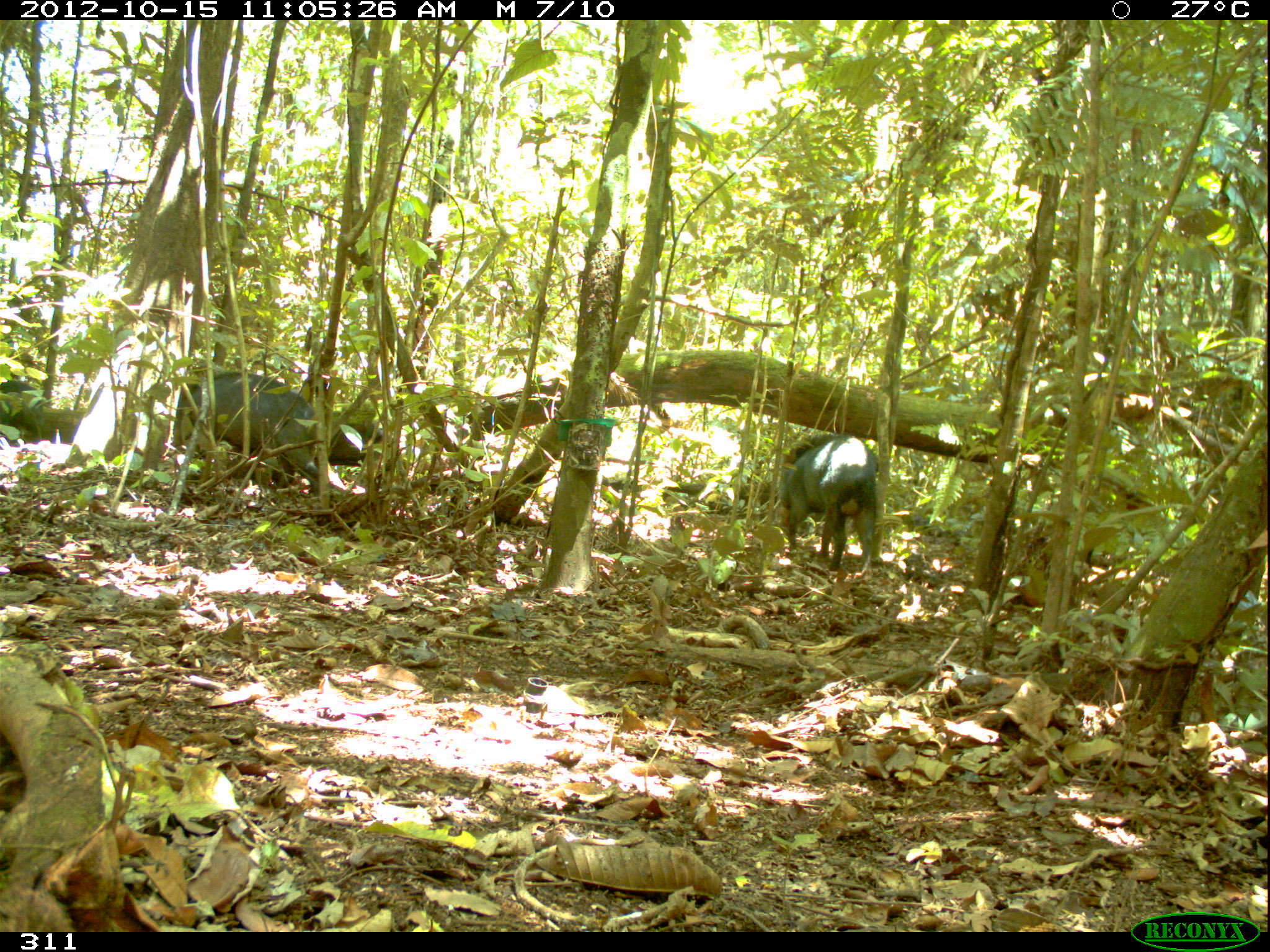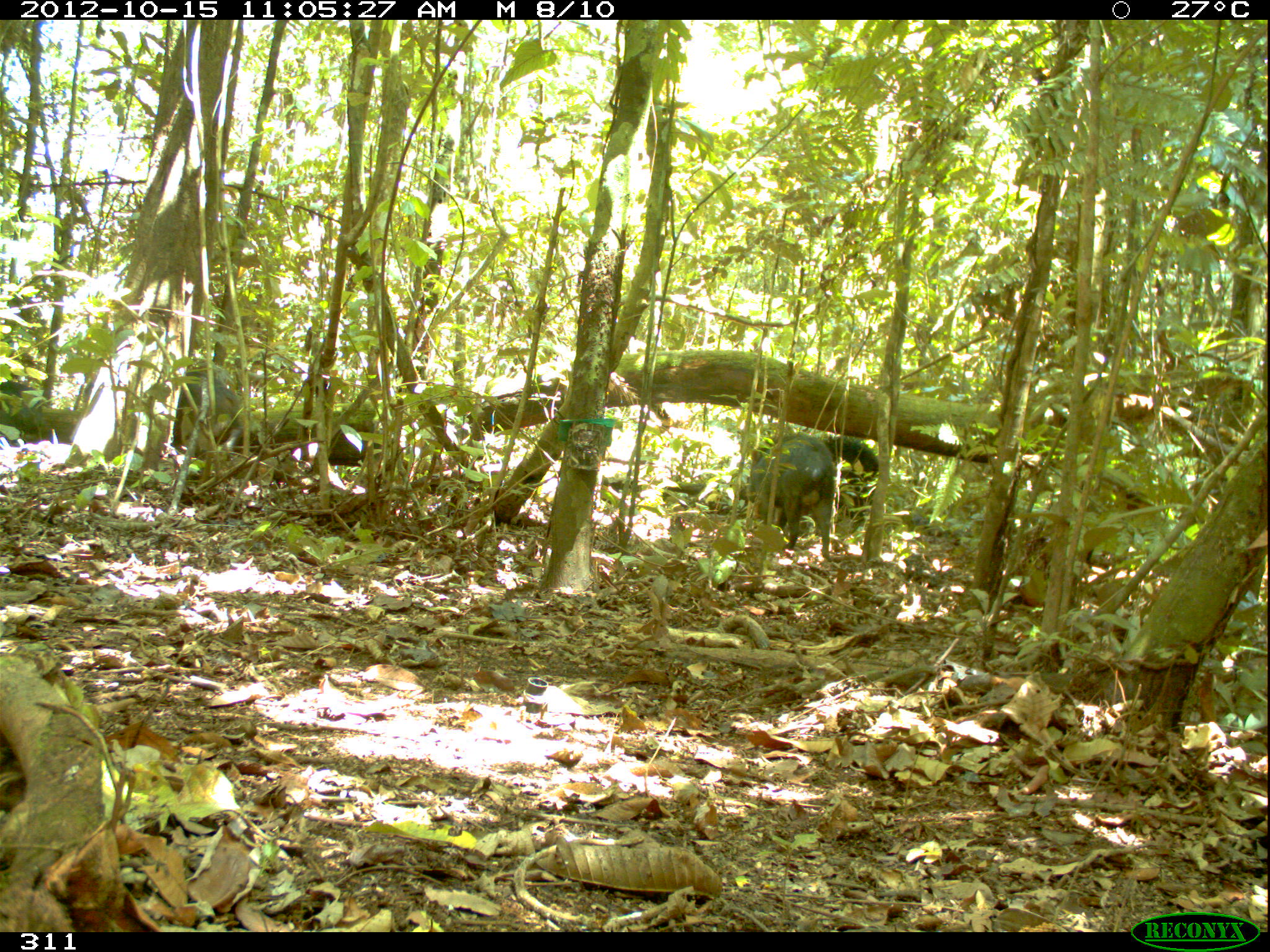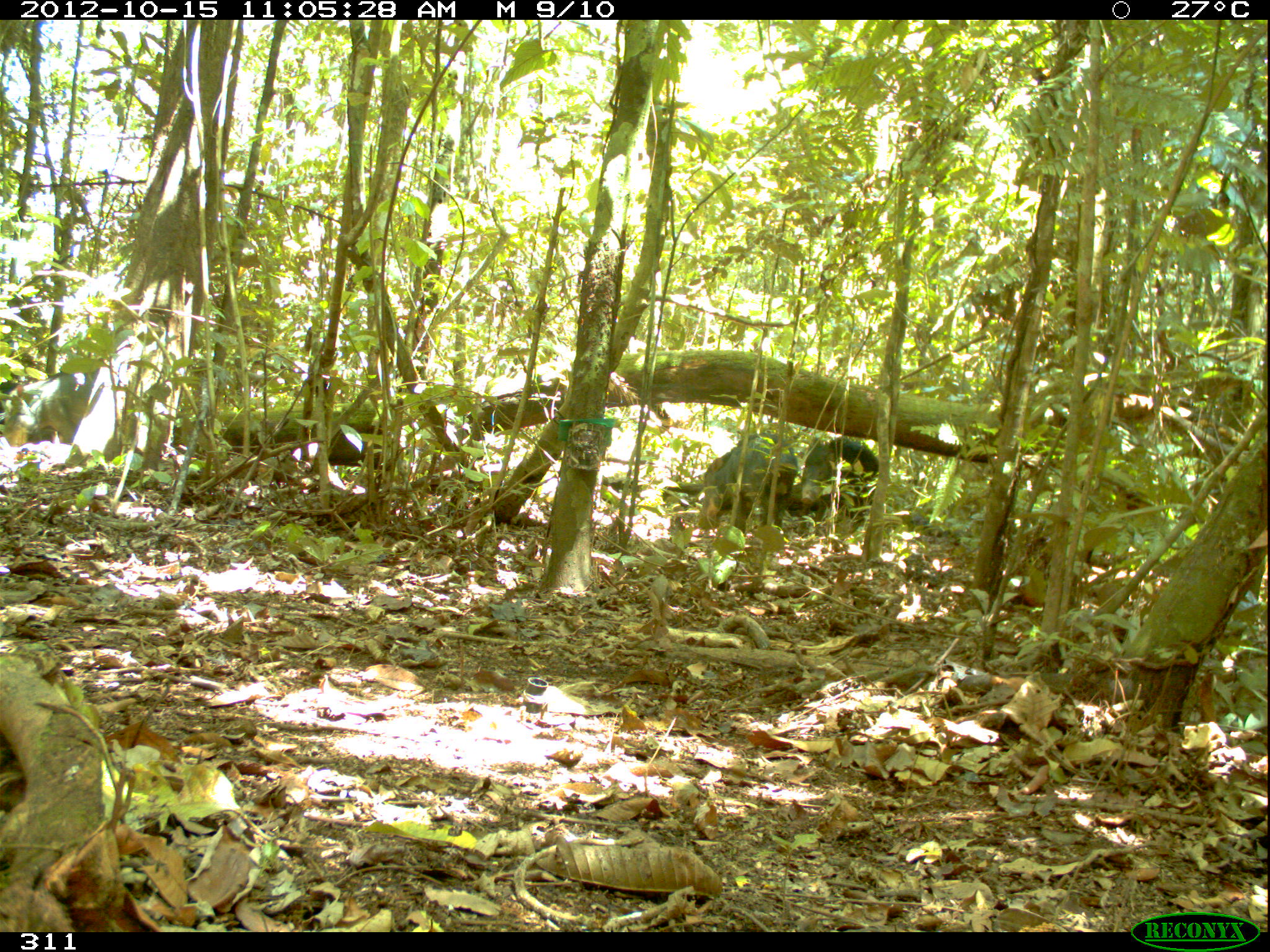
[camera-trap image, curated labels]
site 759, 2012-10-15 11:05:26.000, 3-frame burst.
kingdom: Animalia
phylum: Chordata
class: Mammalia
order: Artiodactyla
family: Tayassuidae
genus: Tayassu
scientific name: Tayassu pecari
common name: white-lipped peccary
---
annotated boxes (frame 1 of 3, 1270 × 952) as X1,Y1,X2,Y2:
tayassu pecari: 174,372,319,495; 780,433,879,573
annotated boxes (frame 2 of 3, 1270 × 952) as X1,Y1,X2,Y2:
tayassu pecari: 746,433,835,563; 171,371,245,462; 822,435,879,519